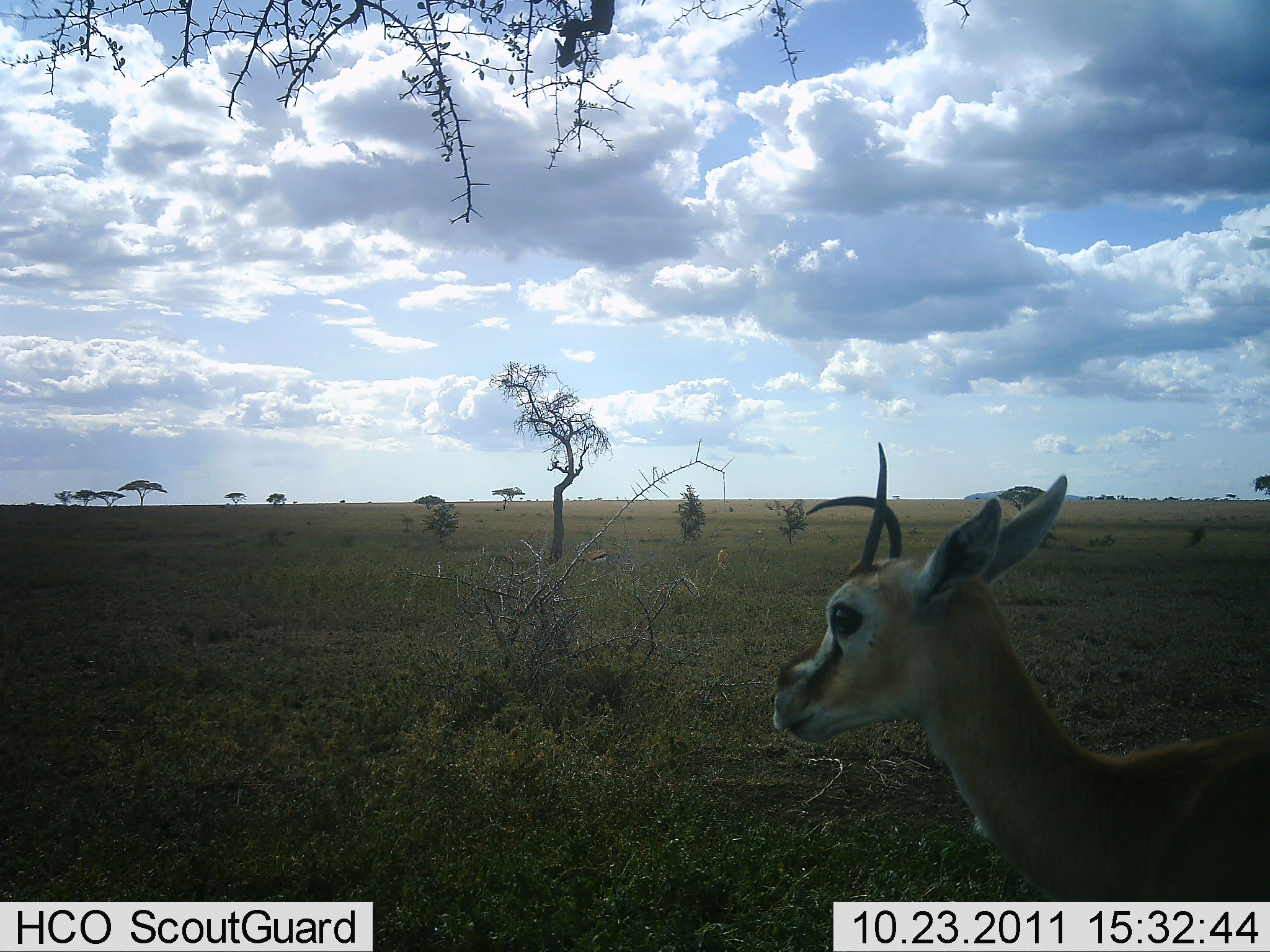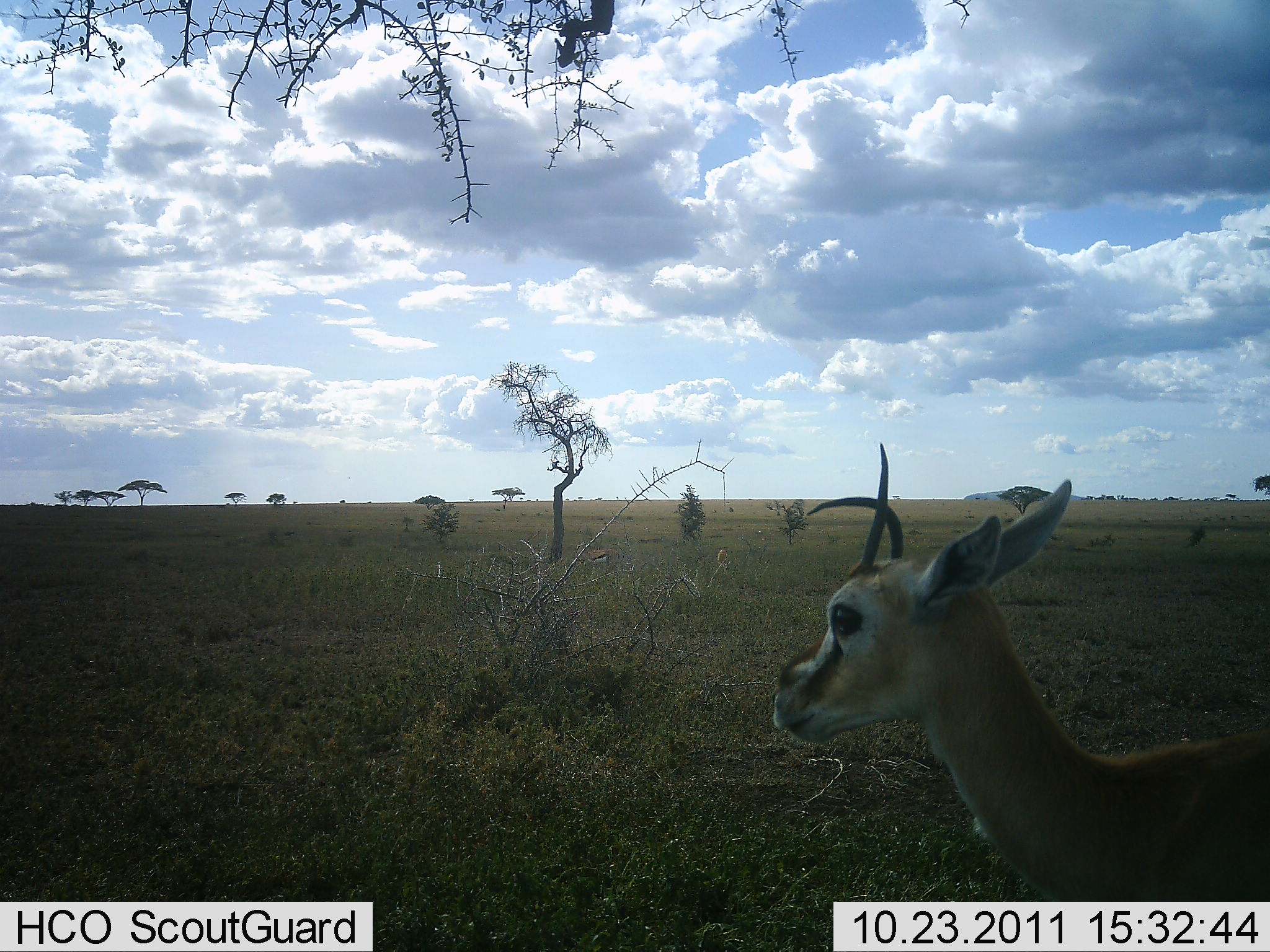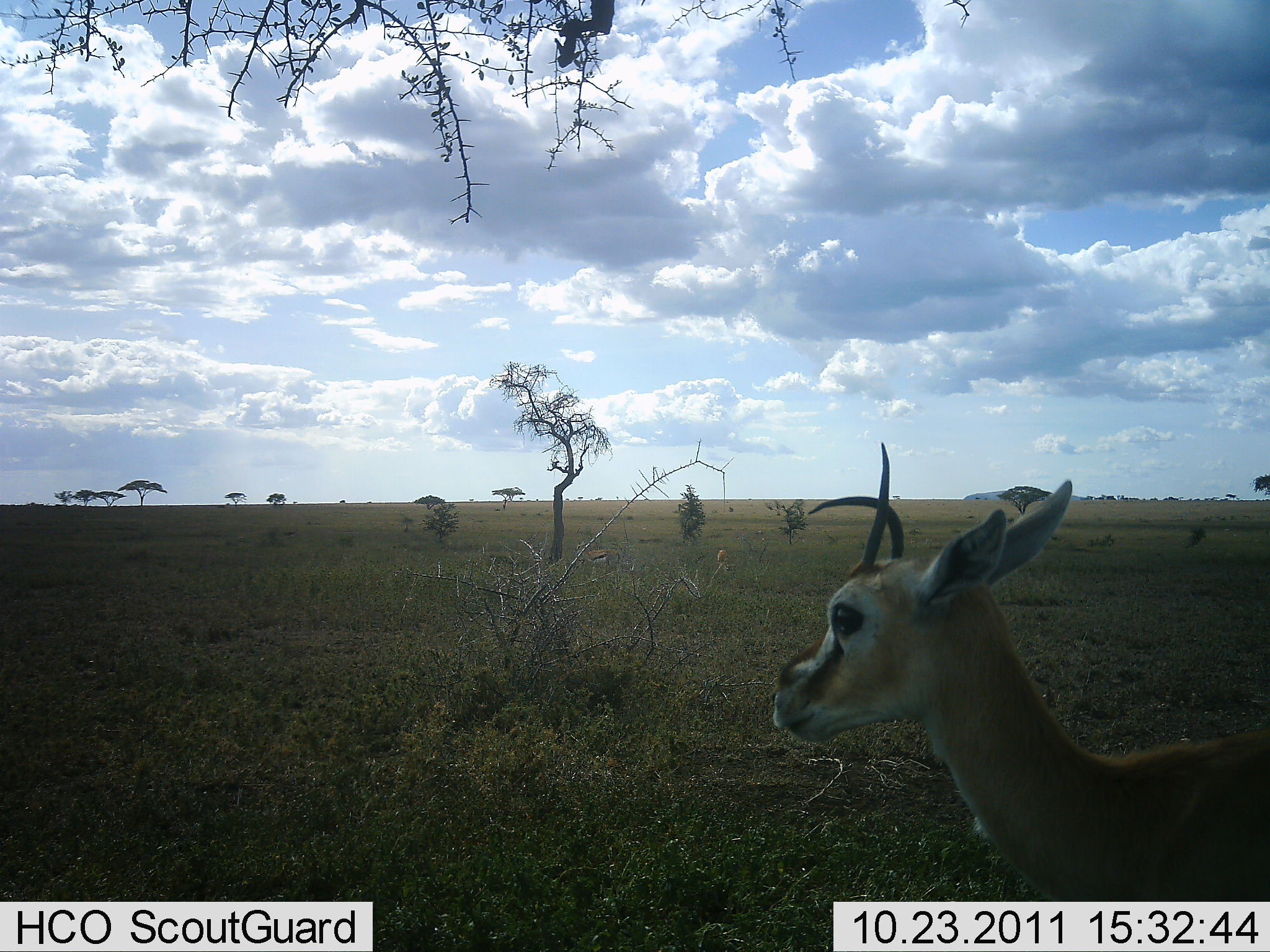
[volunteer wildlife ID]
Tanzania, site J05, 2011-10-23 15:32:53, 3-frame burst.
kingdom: Animalia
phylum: Chordata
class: Mammalia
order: Artiodactyla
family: Bovidae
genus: Eudorcas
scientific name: Eudorcas thomsonii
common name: thomson's gazelle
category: gazellethomsons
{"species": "gazellethomsons (thomson's gazelle) (Eudorcas thomsonii)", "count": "1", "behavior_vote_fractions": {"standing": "100%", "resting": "0%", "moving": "0%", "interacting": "0%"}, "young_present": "7%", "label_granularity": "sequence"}